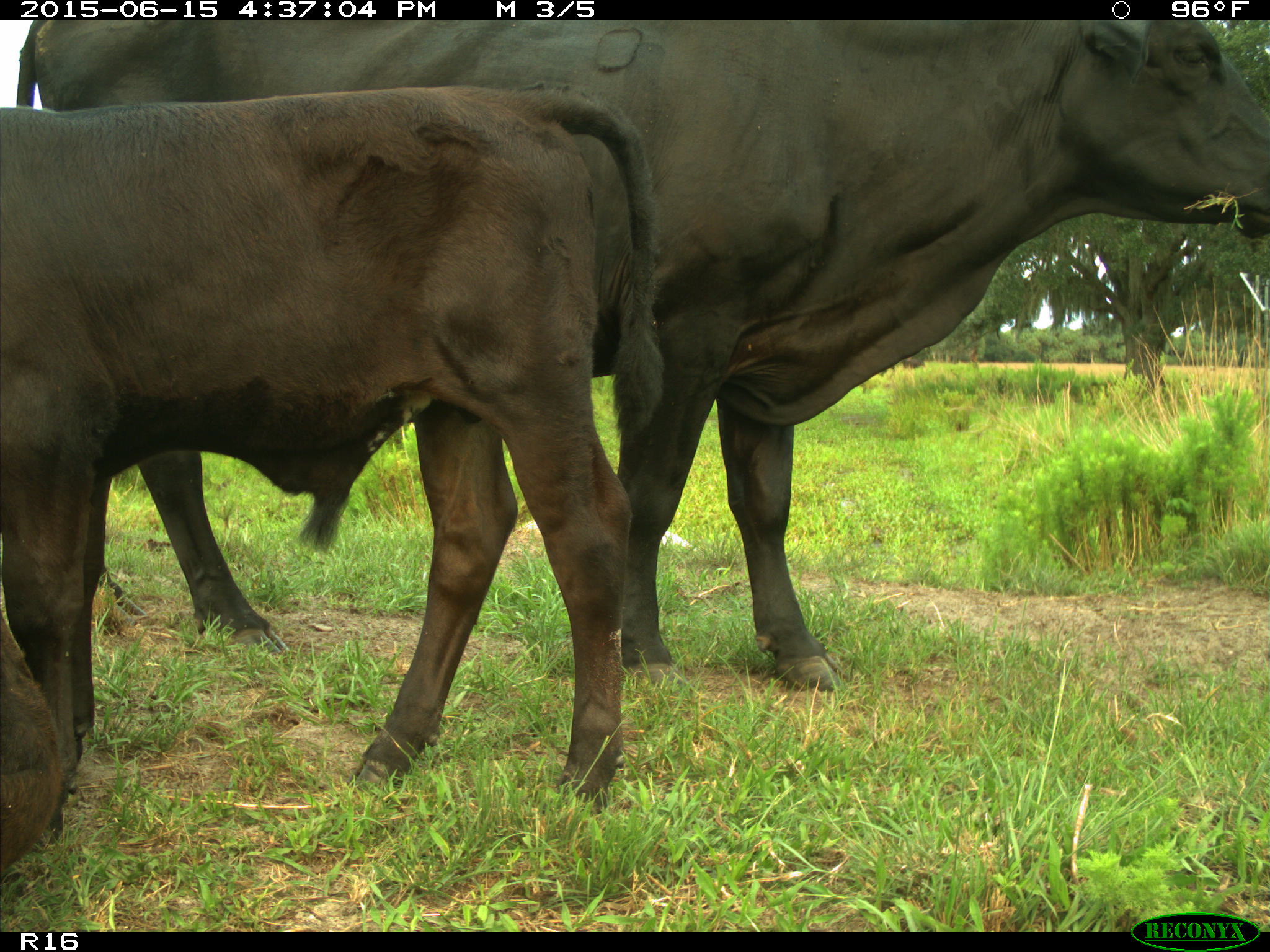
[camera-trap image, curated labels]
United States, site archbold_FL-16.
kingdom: Animalia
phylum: Chordata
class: Mammalia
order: Artiodactyla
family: Bovidae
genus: Bos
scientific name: Bos taurus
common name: domestic cow